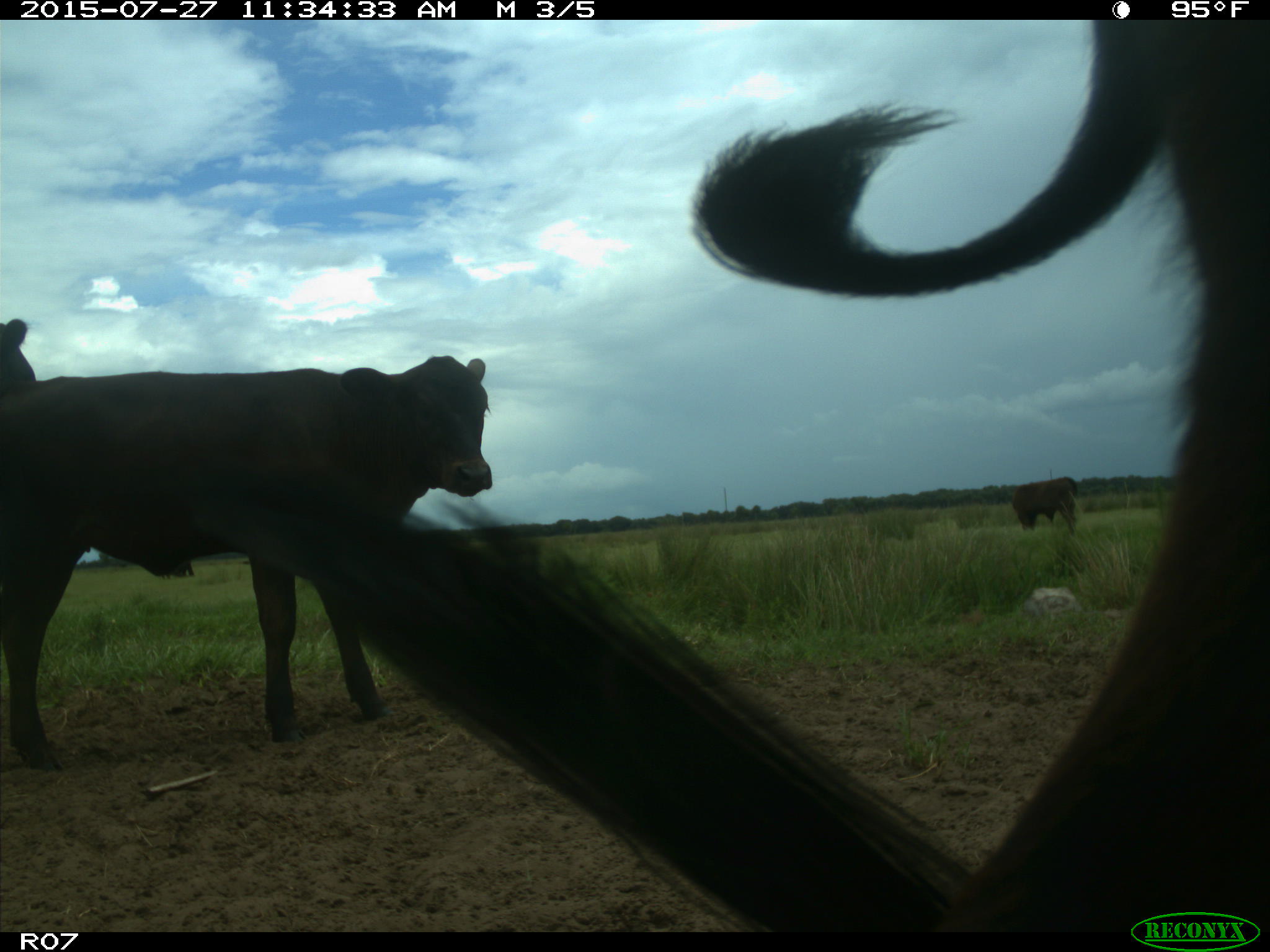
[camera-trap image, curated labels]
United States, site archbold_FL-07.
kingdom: Animalia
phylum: Chordata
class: Mammalia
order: Artiodactyla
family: Bovidae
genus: Bos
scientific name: Bos taurus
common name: domestic cow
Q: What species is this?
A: Bos taurus (domestic cow).